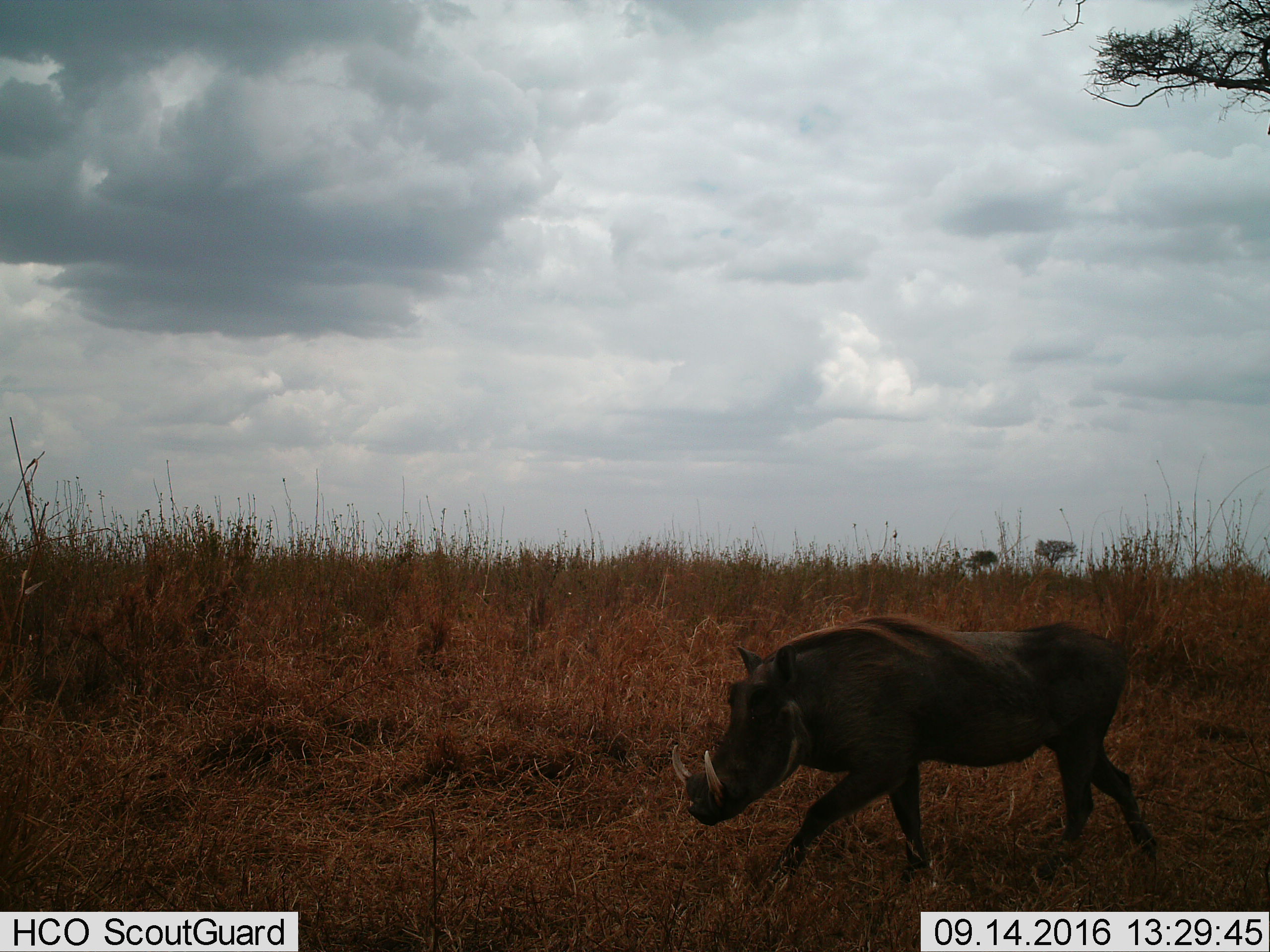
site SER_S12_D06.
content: unidentified animal